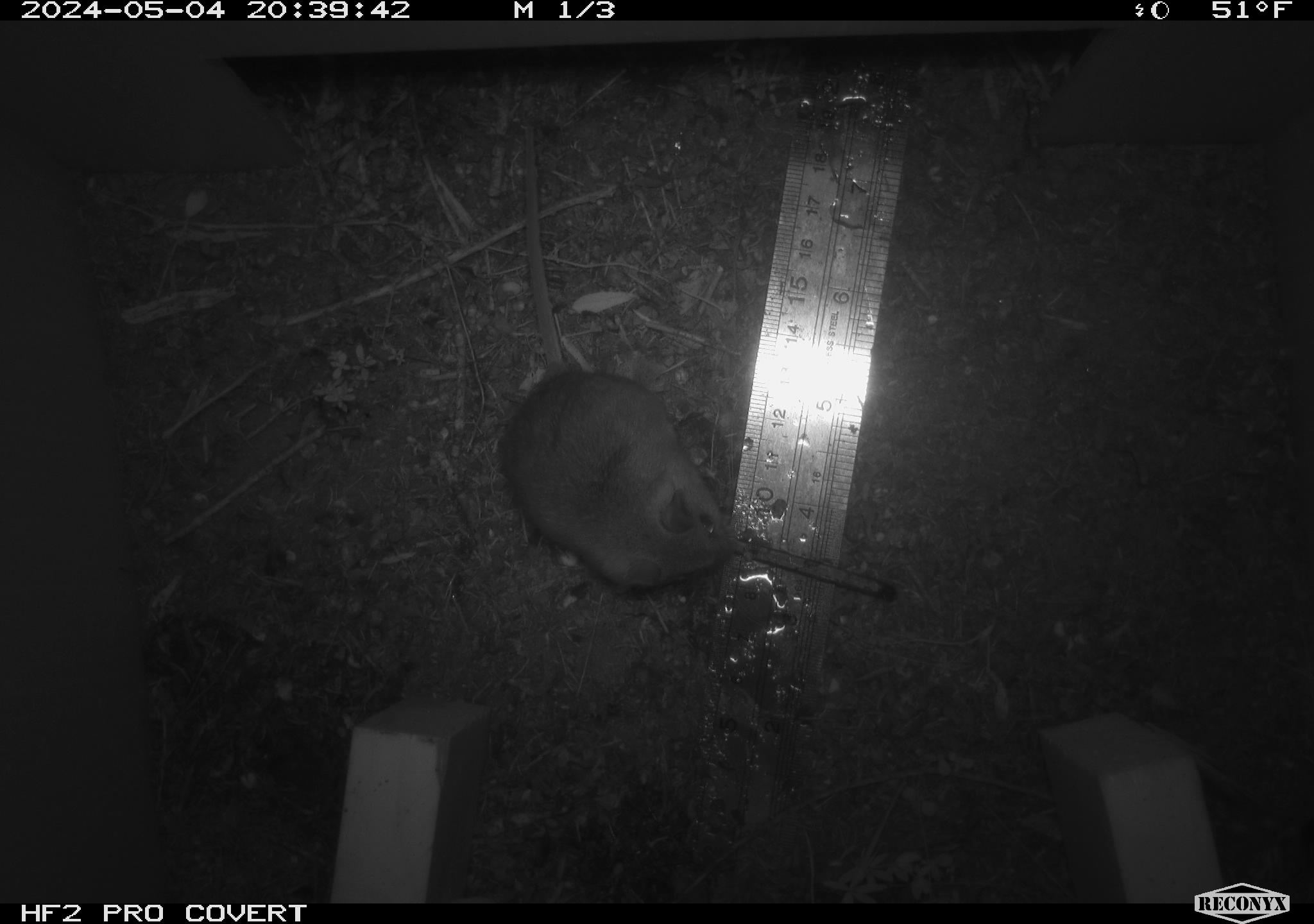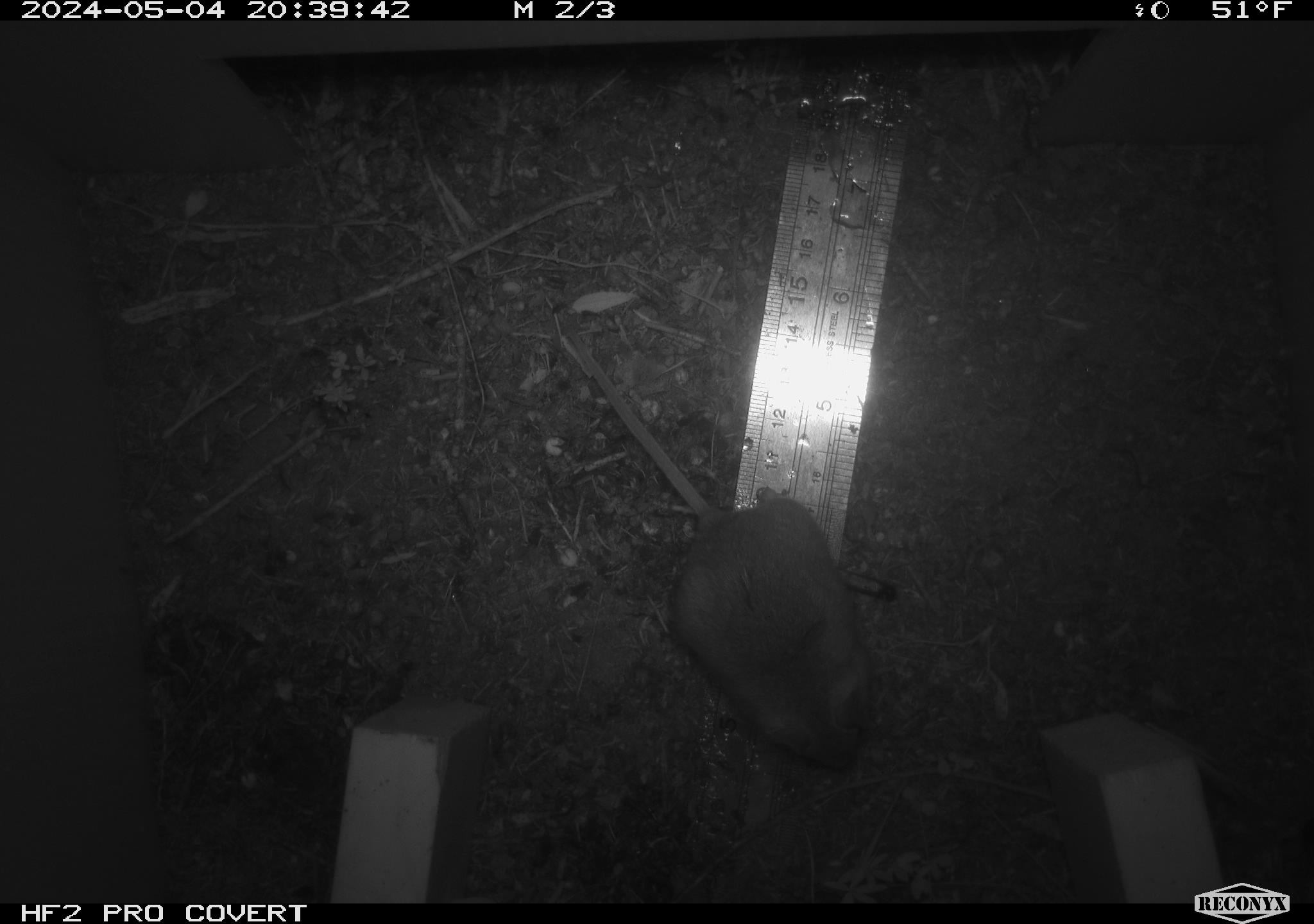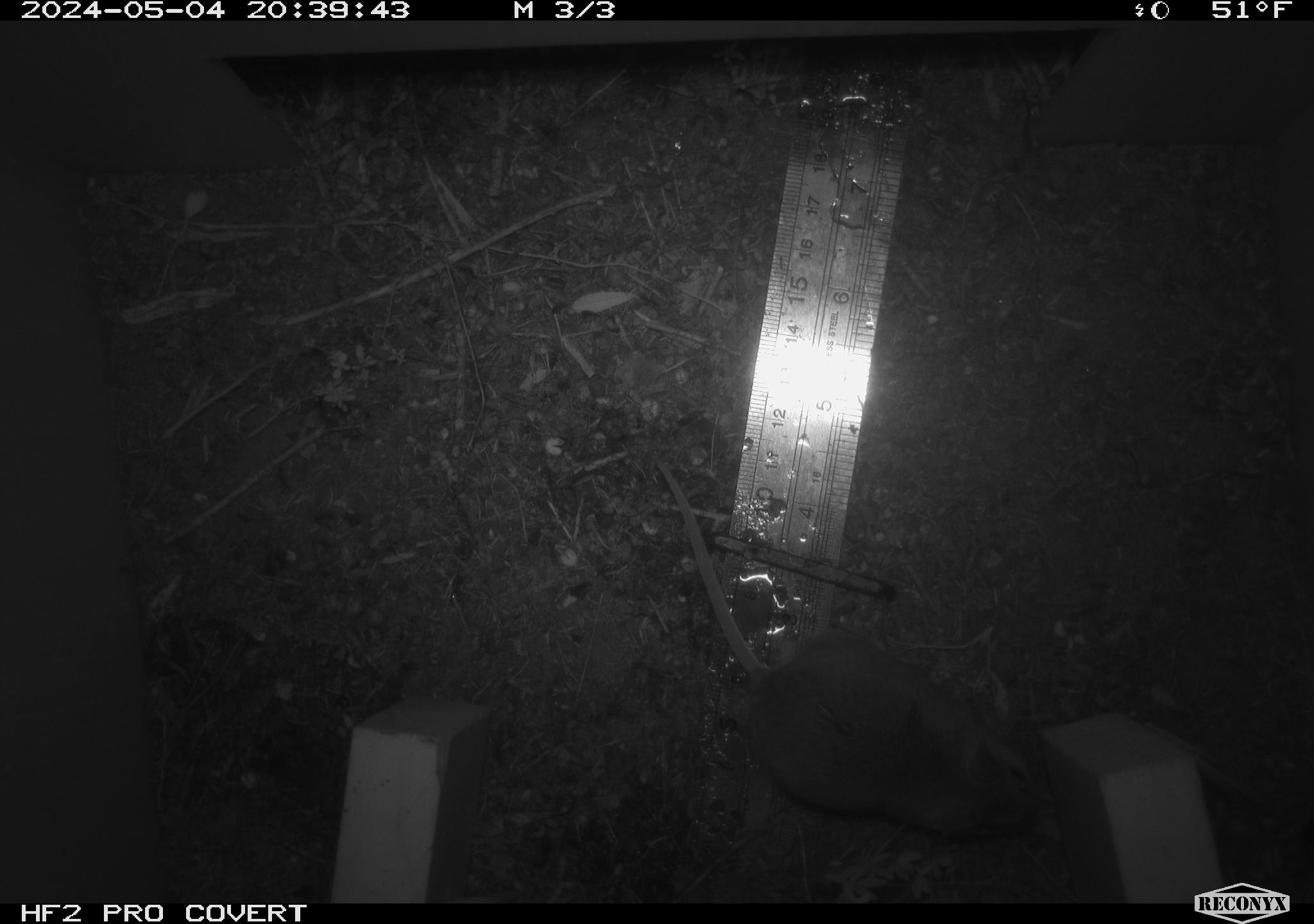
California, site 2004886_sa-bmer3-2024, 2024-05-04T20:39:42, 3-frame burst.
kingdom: Animalia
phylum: Chordata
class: Mammalia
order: Rodentia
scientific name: Rodentia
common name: mouse species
Mouse species (Rodentia).